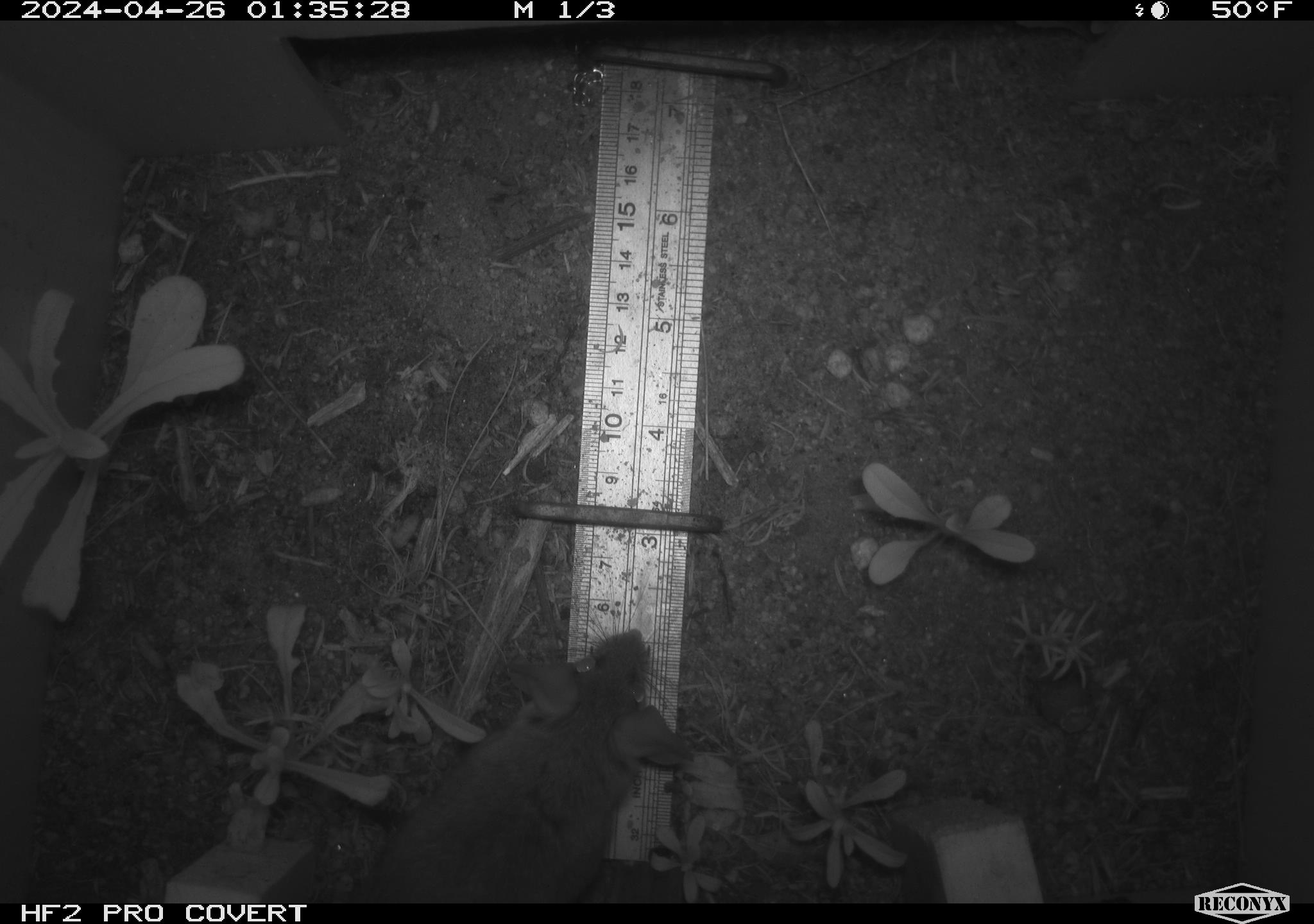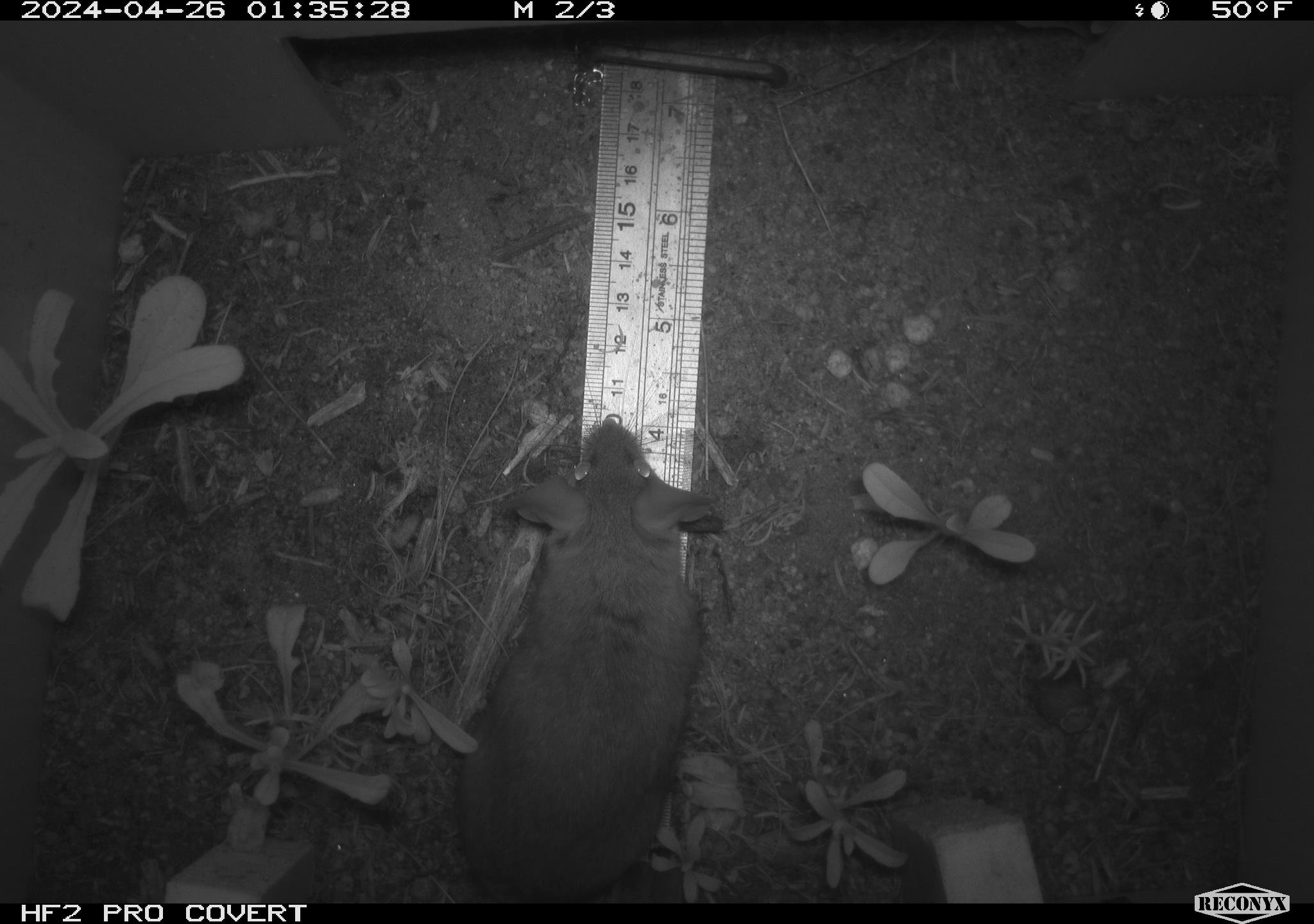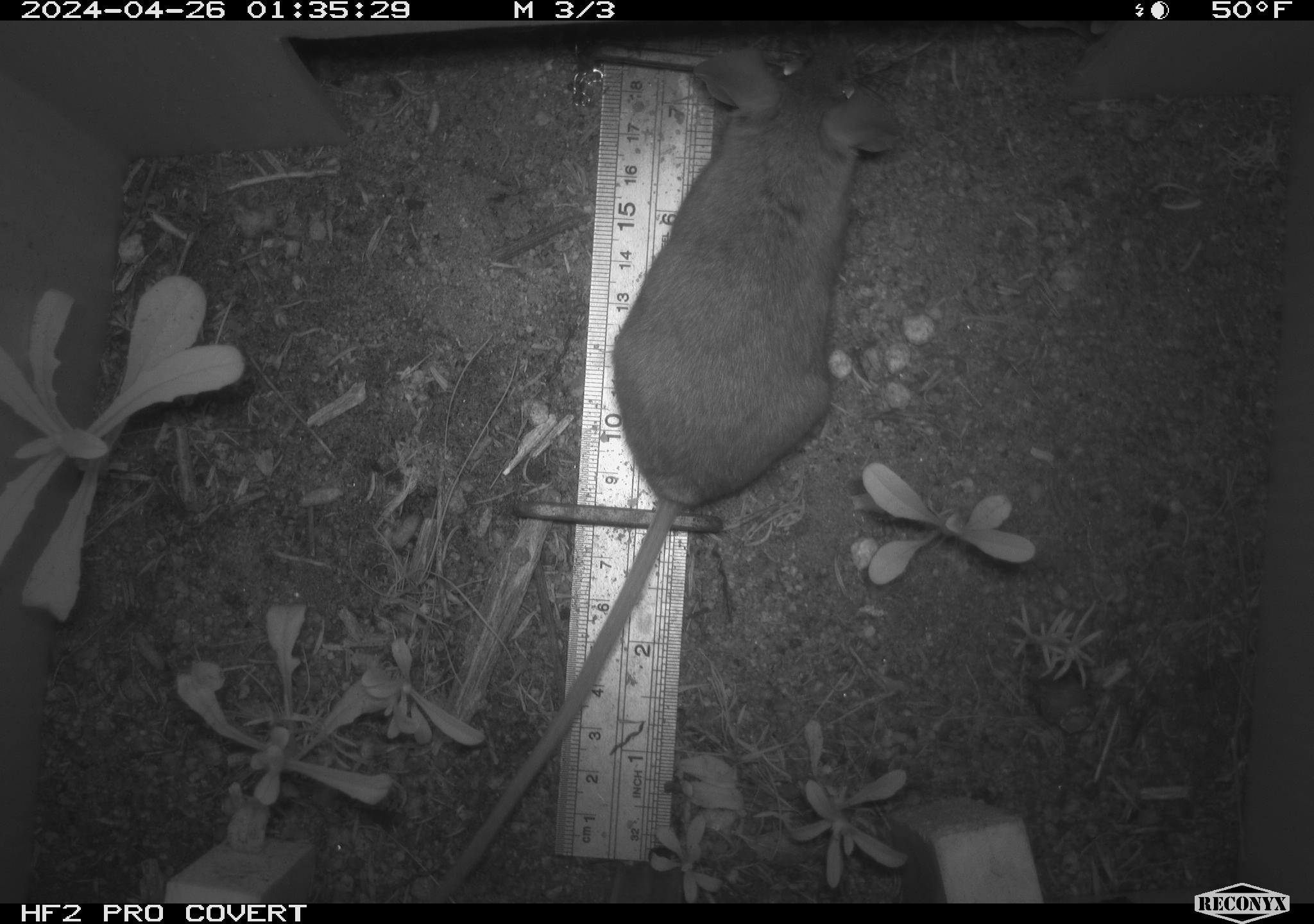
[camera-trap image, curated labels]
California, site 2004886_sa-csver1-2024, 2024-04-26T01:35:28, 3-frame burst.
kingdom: Animalia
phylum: Chordata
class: Mammalia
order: Rodentia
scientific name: Rodentia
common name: rodent